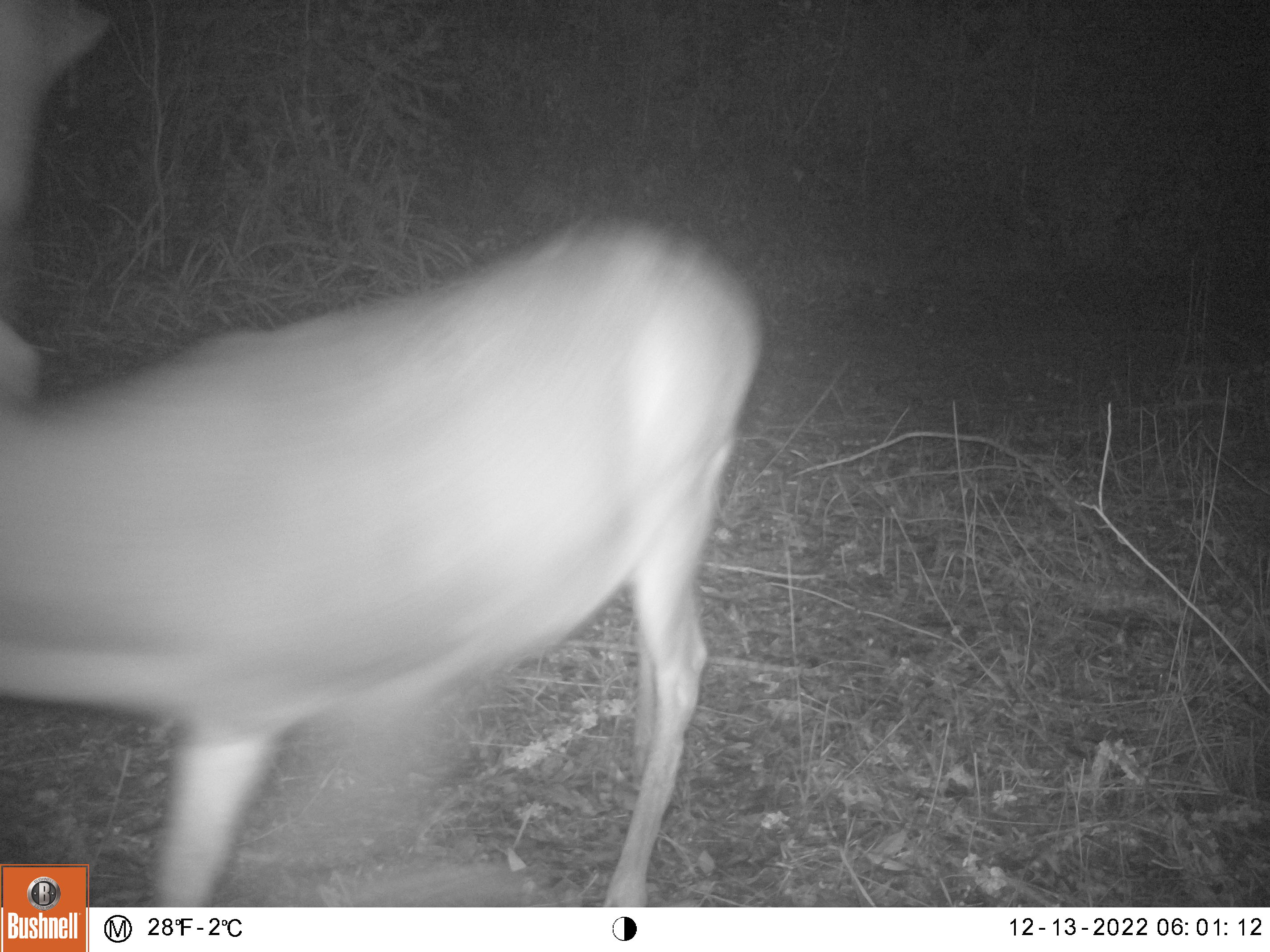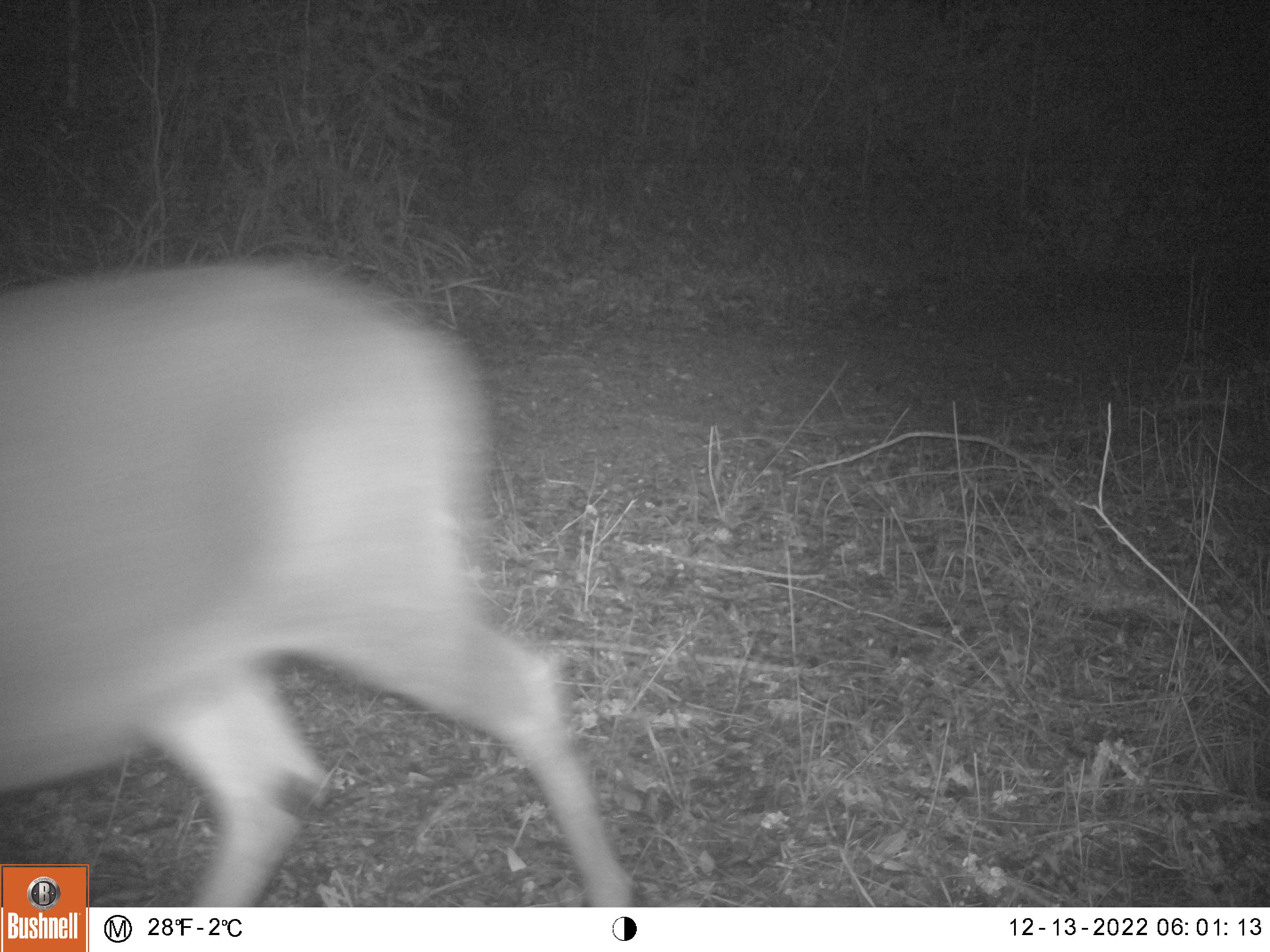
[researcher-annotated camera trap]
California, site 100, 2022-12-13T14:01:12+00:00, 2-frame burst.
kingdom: Animalia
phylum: Chordata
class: Mammalia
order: Artiodactyla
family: Cervidae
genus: Odocoileus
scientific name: Odocoileus hemionus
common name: mule deer